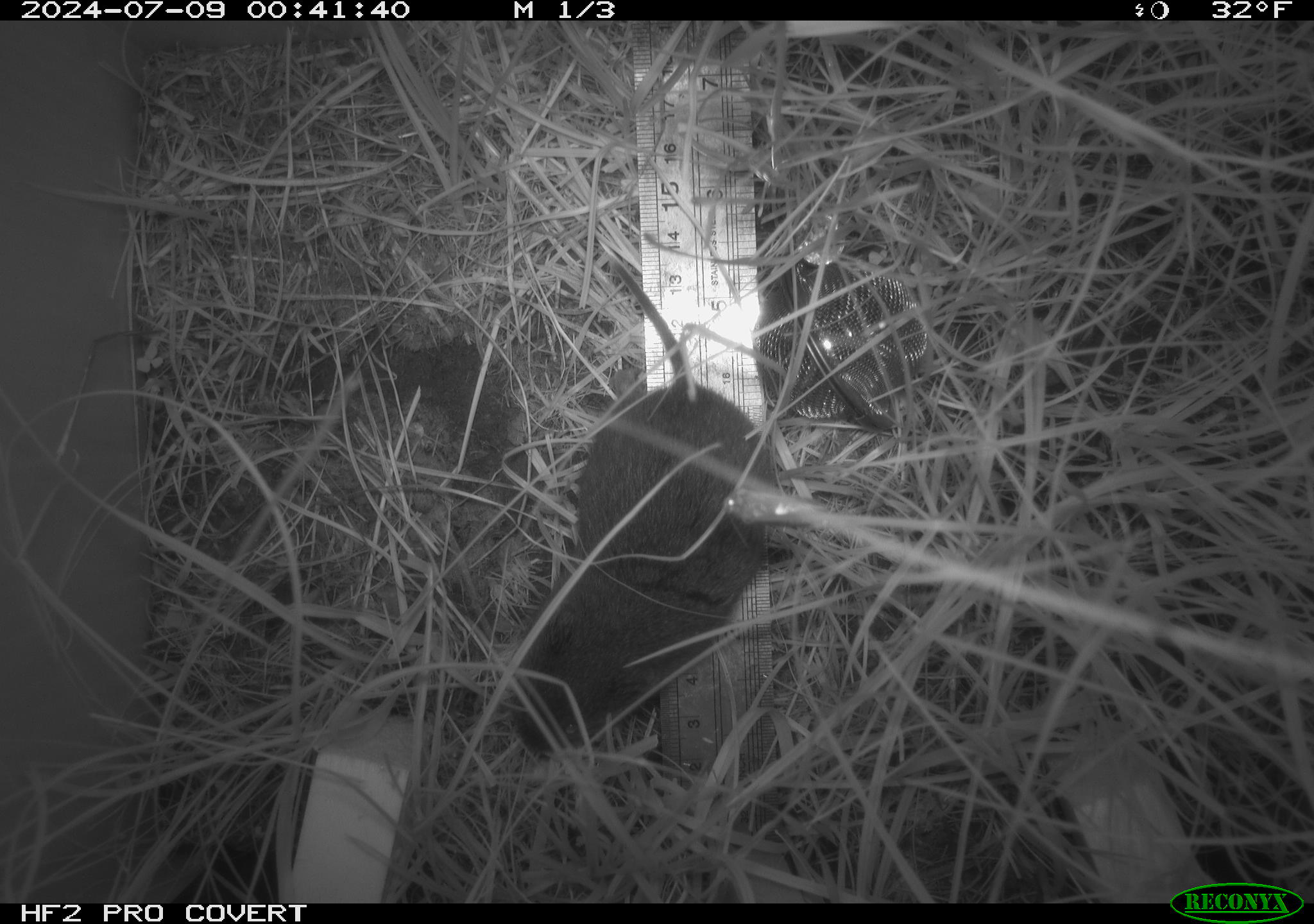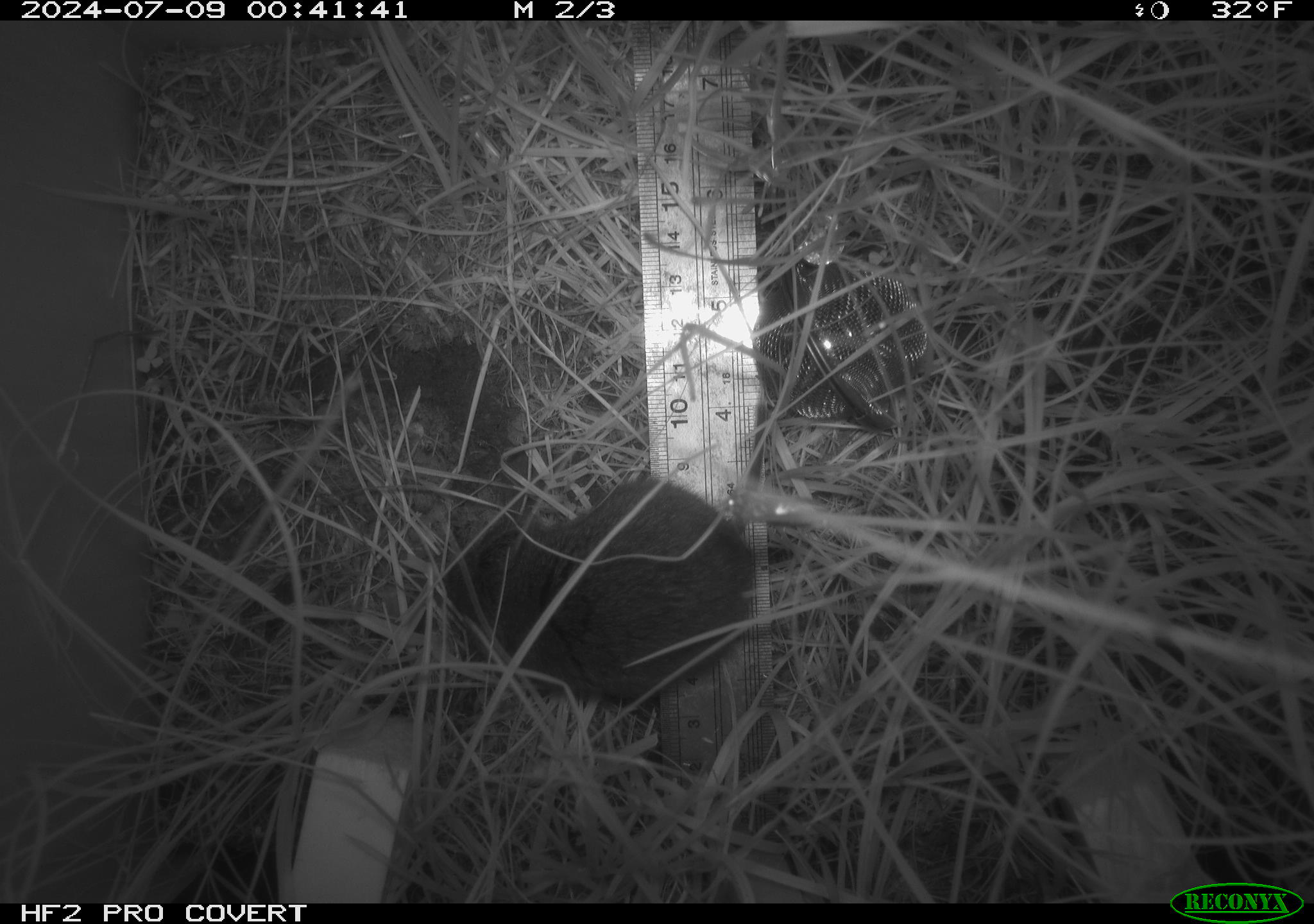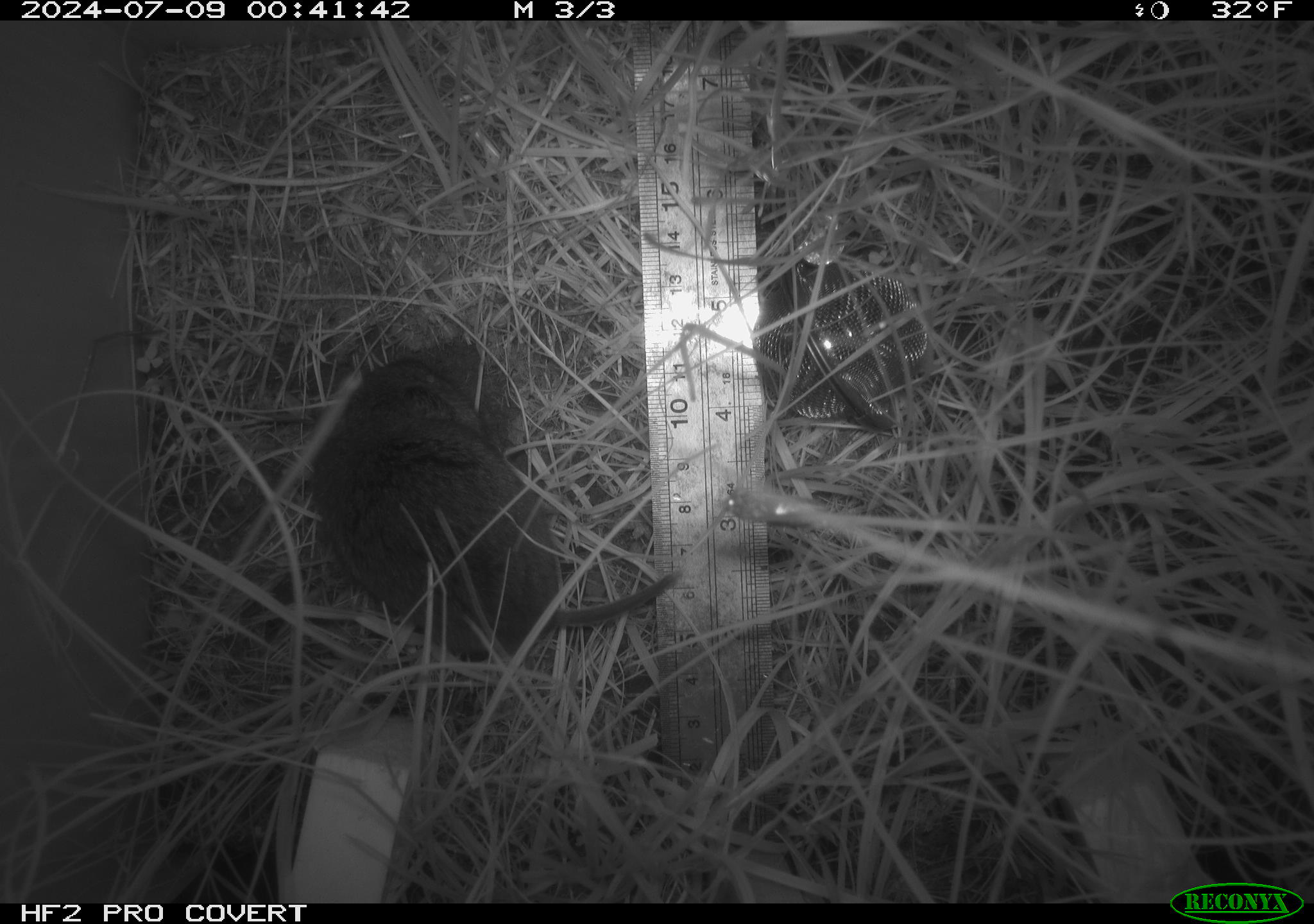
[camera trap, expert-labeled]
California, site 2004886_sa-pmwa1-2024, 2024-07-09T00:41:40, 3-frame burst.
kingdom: Animalia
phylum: Chordata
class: Mammalia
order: Rodentia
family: Cricetidae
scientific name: Arvicolinae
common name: voles, lemmings, and muskrats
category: arvicolinae subfamily